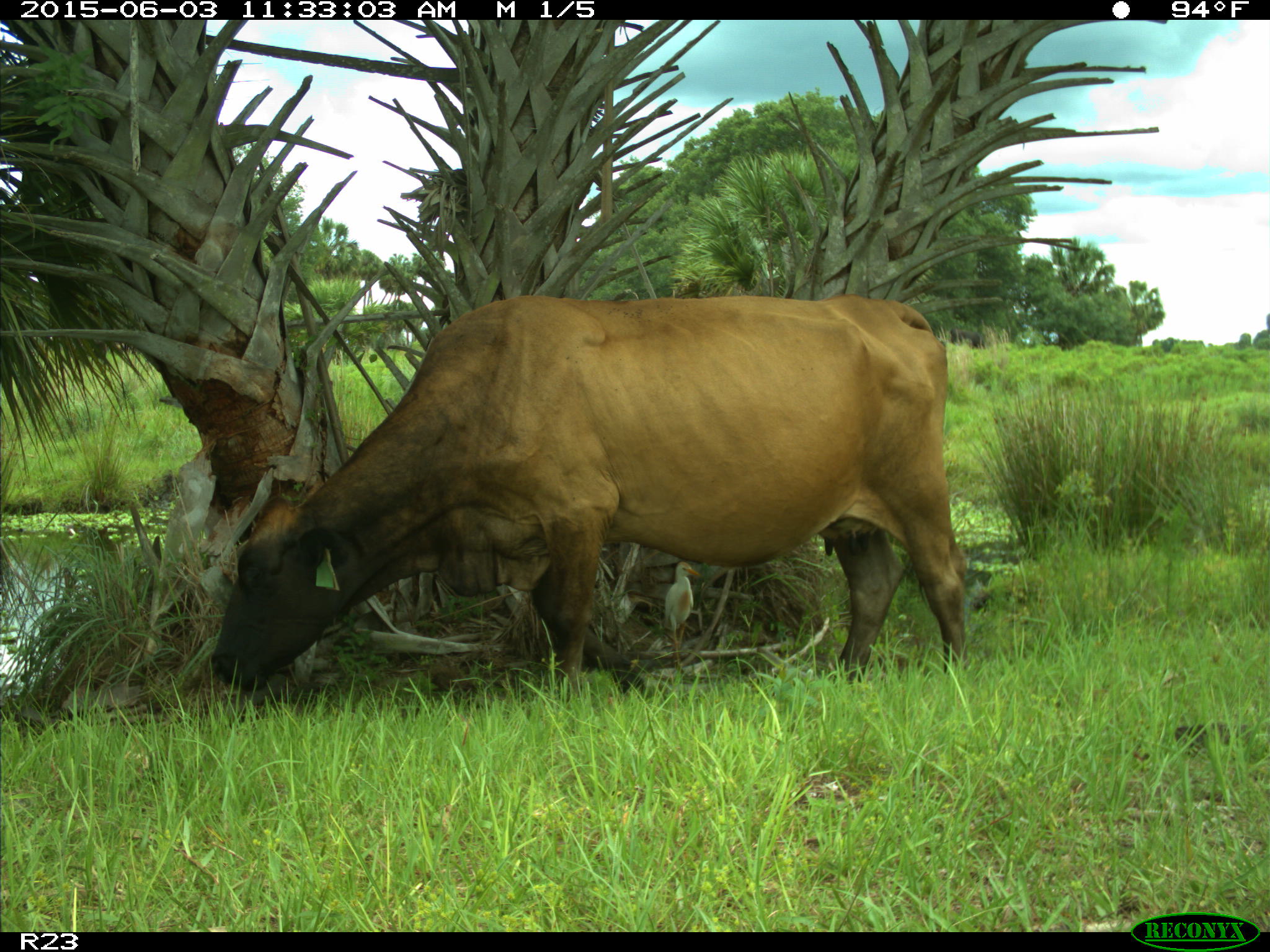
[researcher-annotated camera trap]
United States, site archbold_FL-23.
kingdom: Animalia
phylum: Chordata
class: Mammalia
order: Artiodactyla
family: Bovidae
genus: Bos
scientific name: Bos taurus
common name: domestic cow